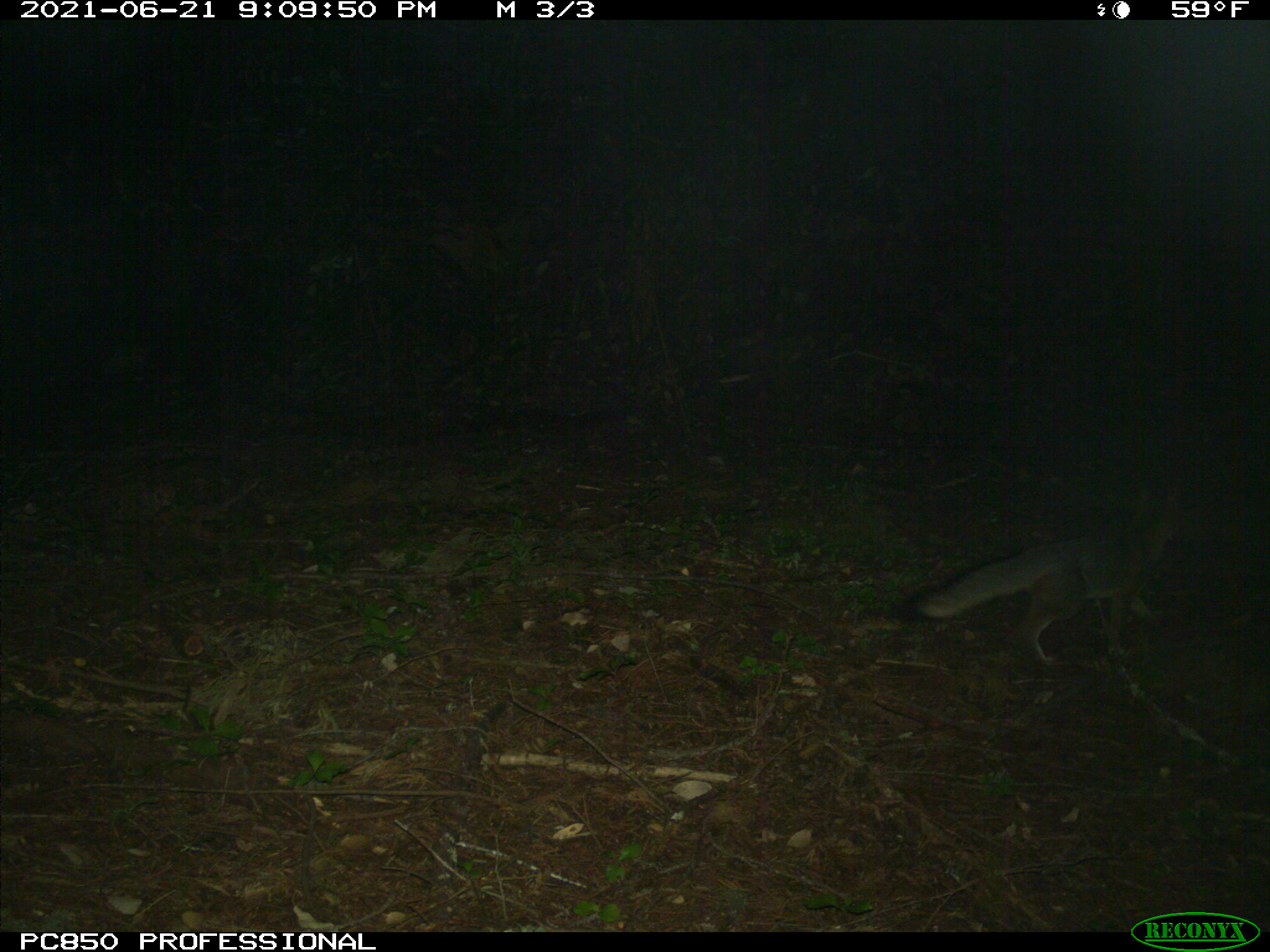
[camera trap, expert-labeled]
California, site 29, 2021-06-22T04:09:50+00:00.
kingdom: Animalia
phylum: Chordata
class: Mammalia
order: Carnivora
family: Canidae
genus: Urocyon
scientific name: Urocyon cinereoargenteus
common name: gray fox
Gray fox (Urocyon cinereoargenteus).